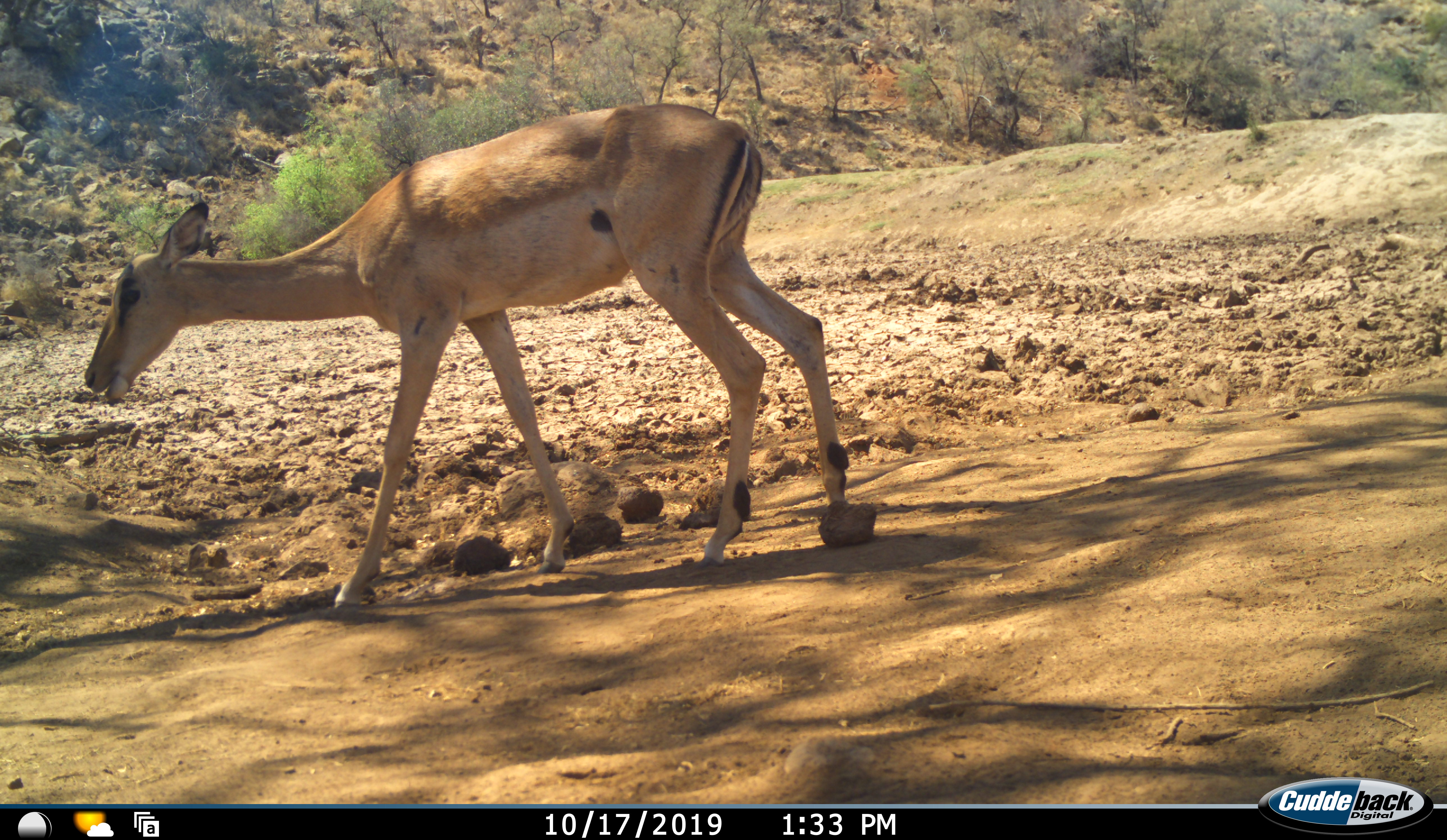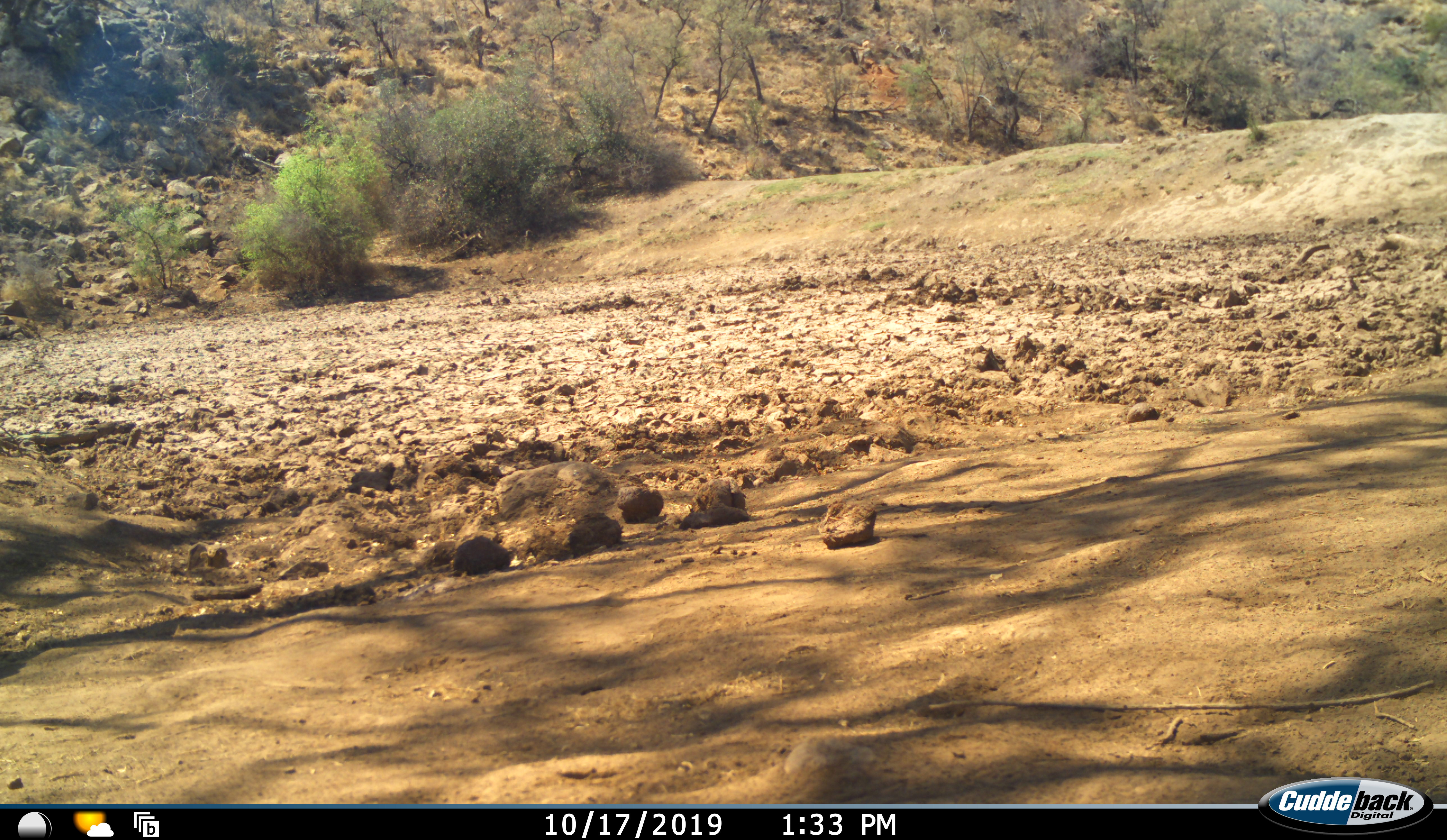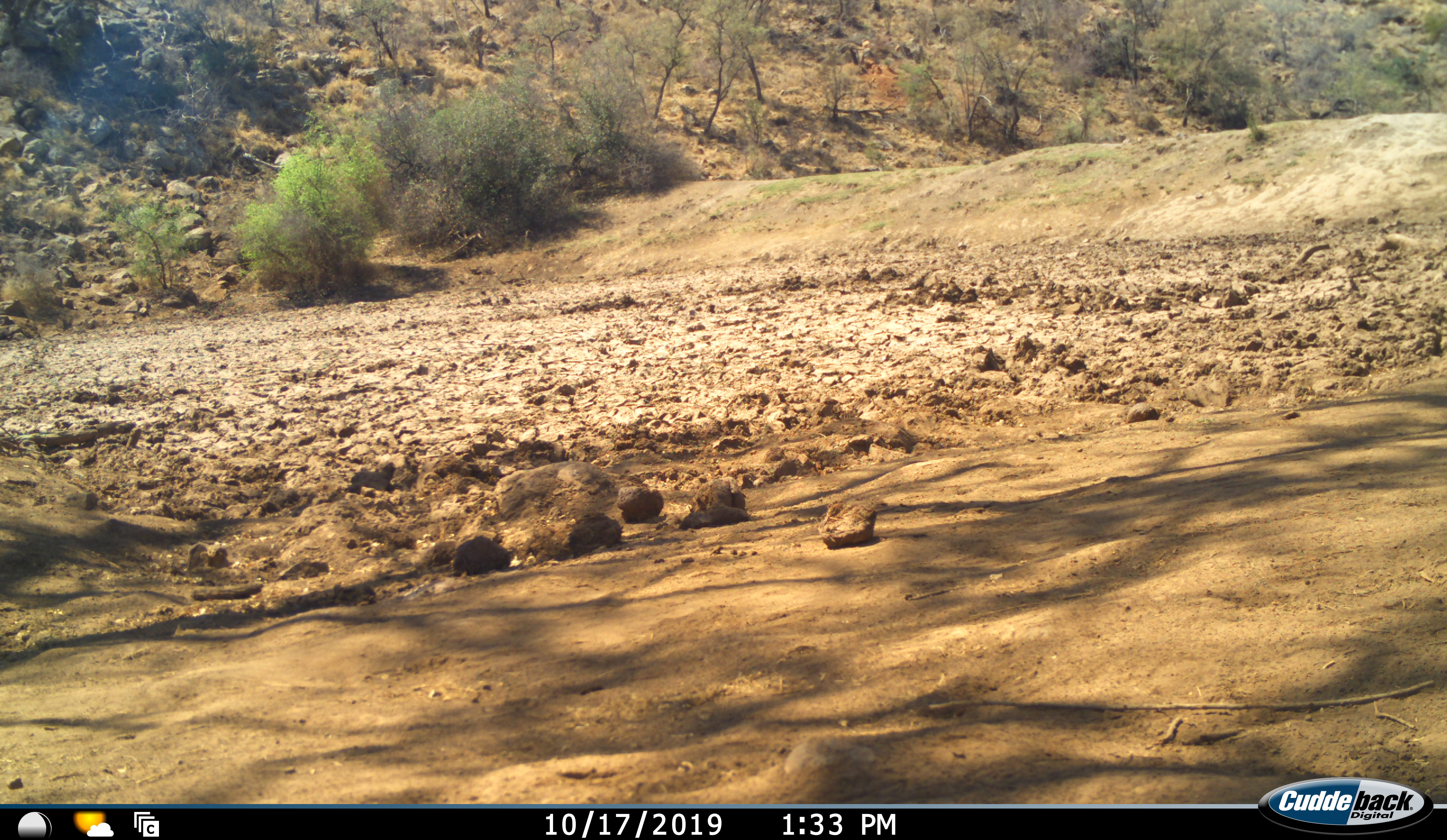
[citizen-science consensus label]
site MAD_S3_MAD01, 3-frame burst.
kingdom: Animalia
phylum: Chordata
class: Mammalia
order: Artiodactyla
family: Bovidae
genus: Aepyceros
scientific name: Aepyceros melampus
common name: impala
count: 1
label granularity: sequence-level